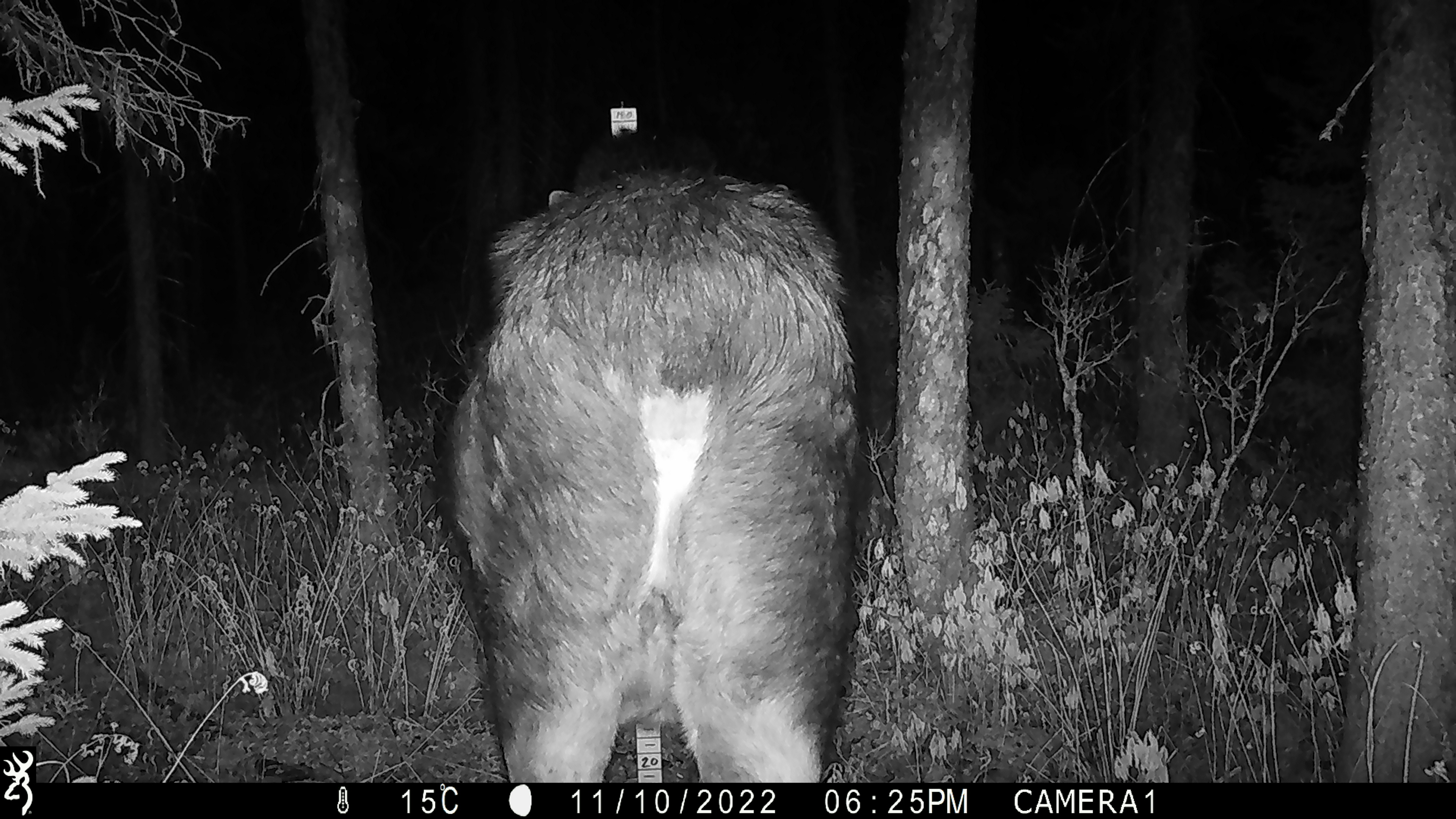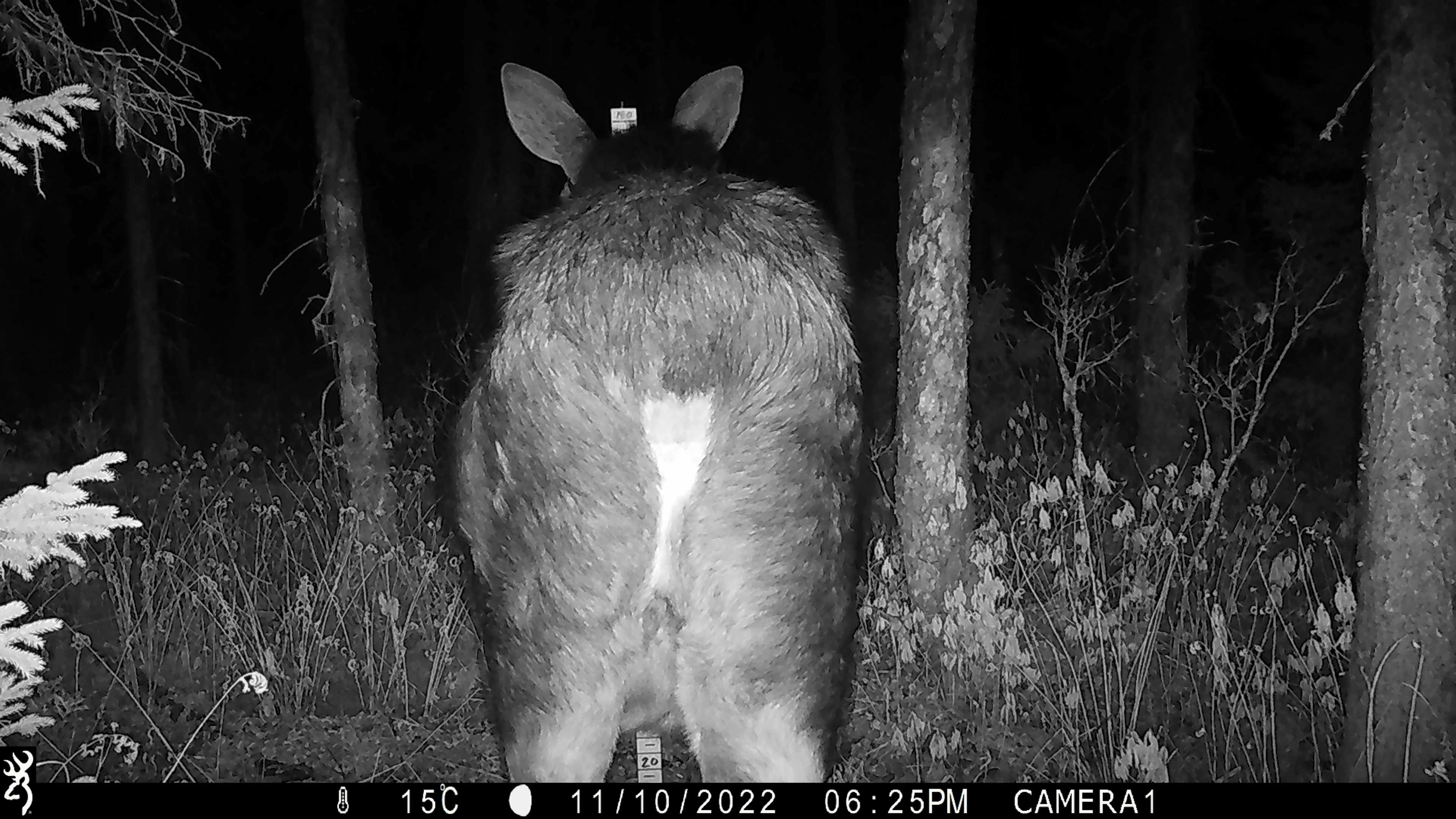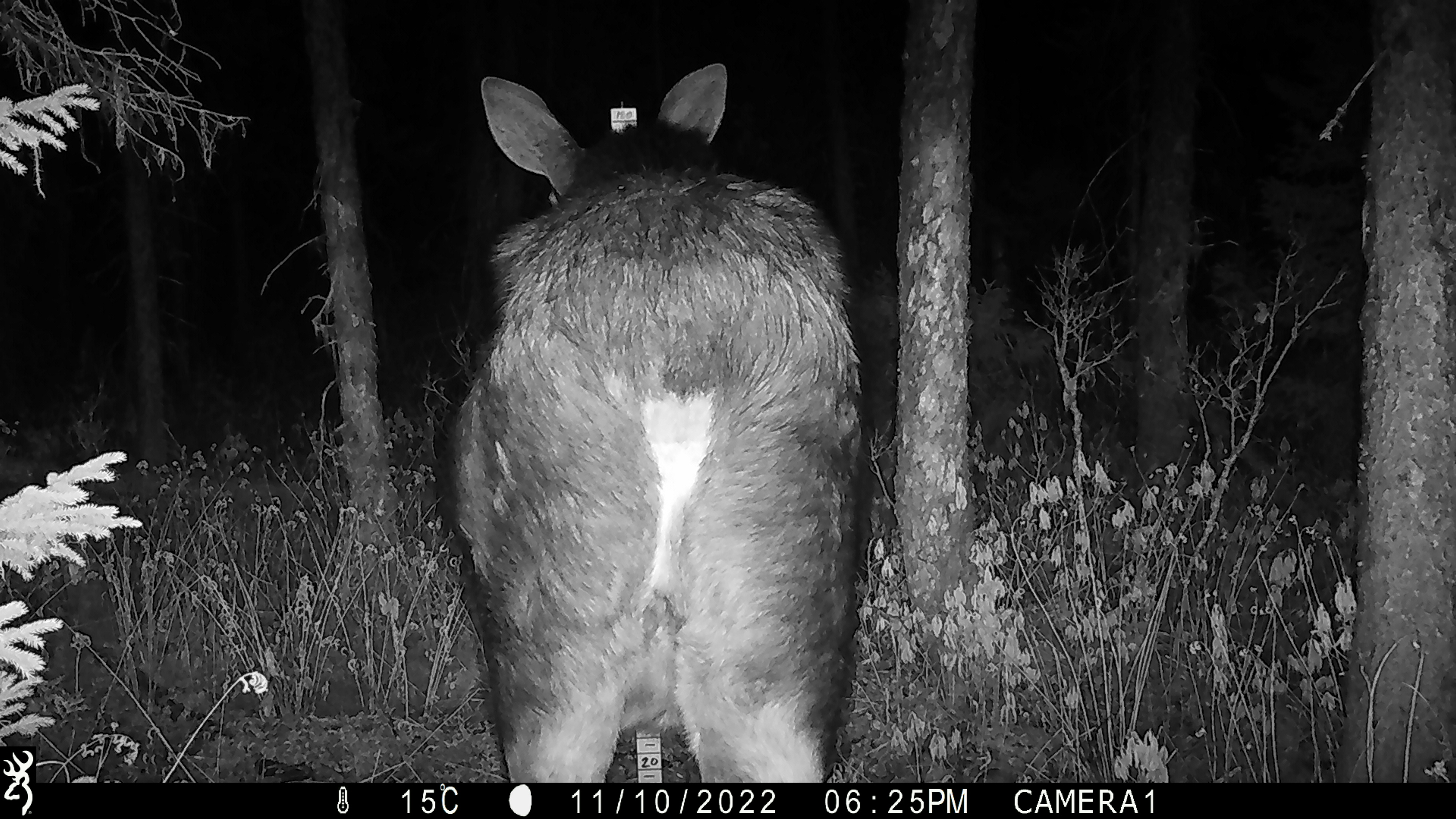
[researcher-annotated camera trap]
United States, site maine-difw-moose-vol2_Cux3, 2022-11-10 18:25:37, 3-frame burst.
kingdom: Animalia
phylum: Chordata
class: Mammalia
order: Artiodactyla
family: Cervidae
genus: Alces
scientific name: Alces alces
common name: moose